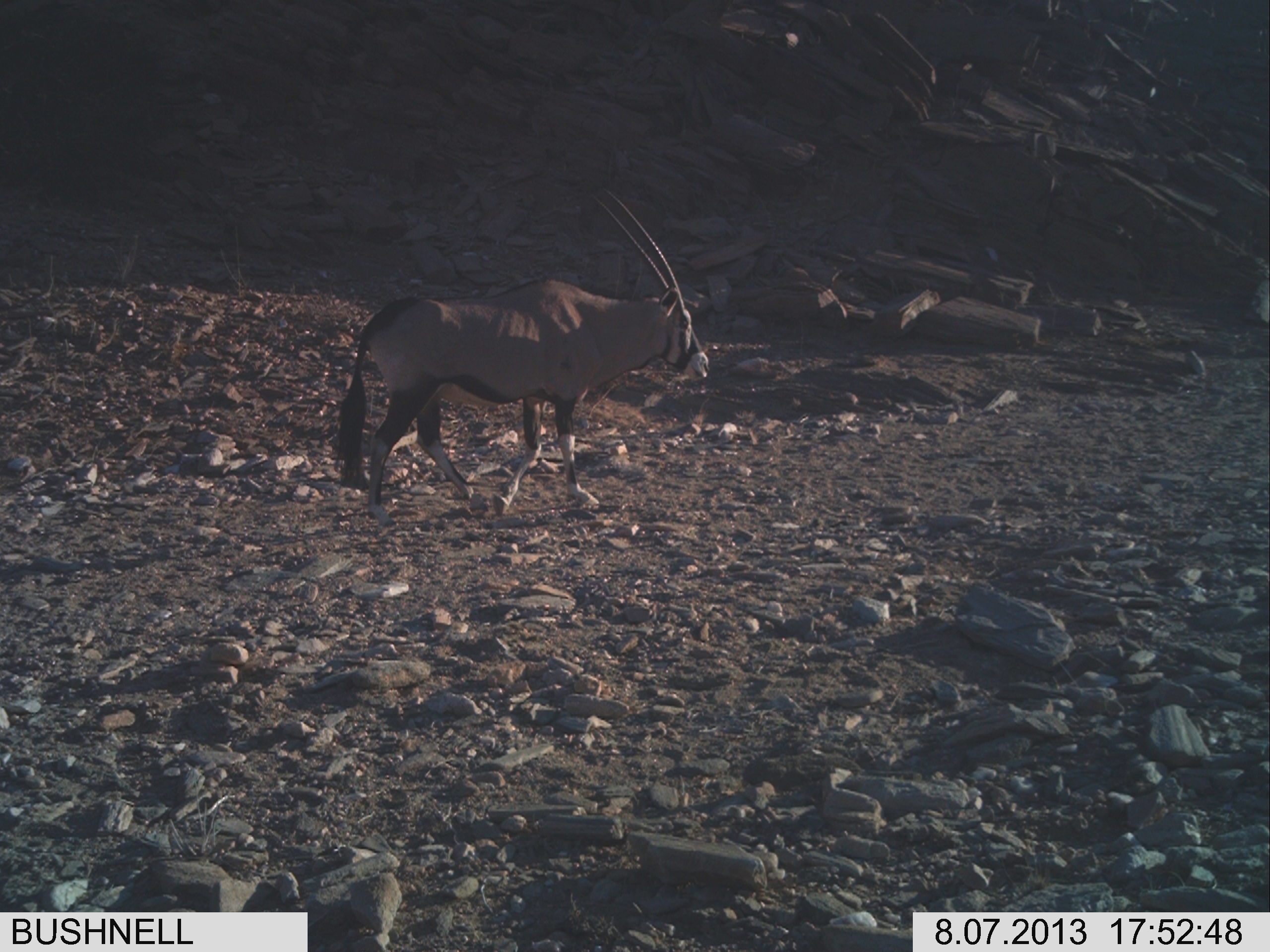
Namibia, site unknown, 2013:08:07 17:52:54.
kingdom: Animalia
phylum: Chordata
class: Mammalia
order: Artiodactyla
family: Bovidae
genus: Oryx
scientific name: Oryx gazella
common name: gemsbok